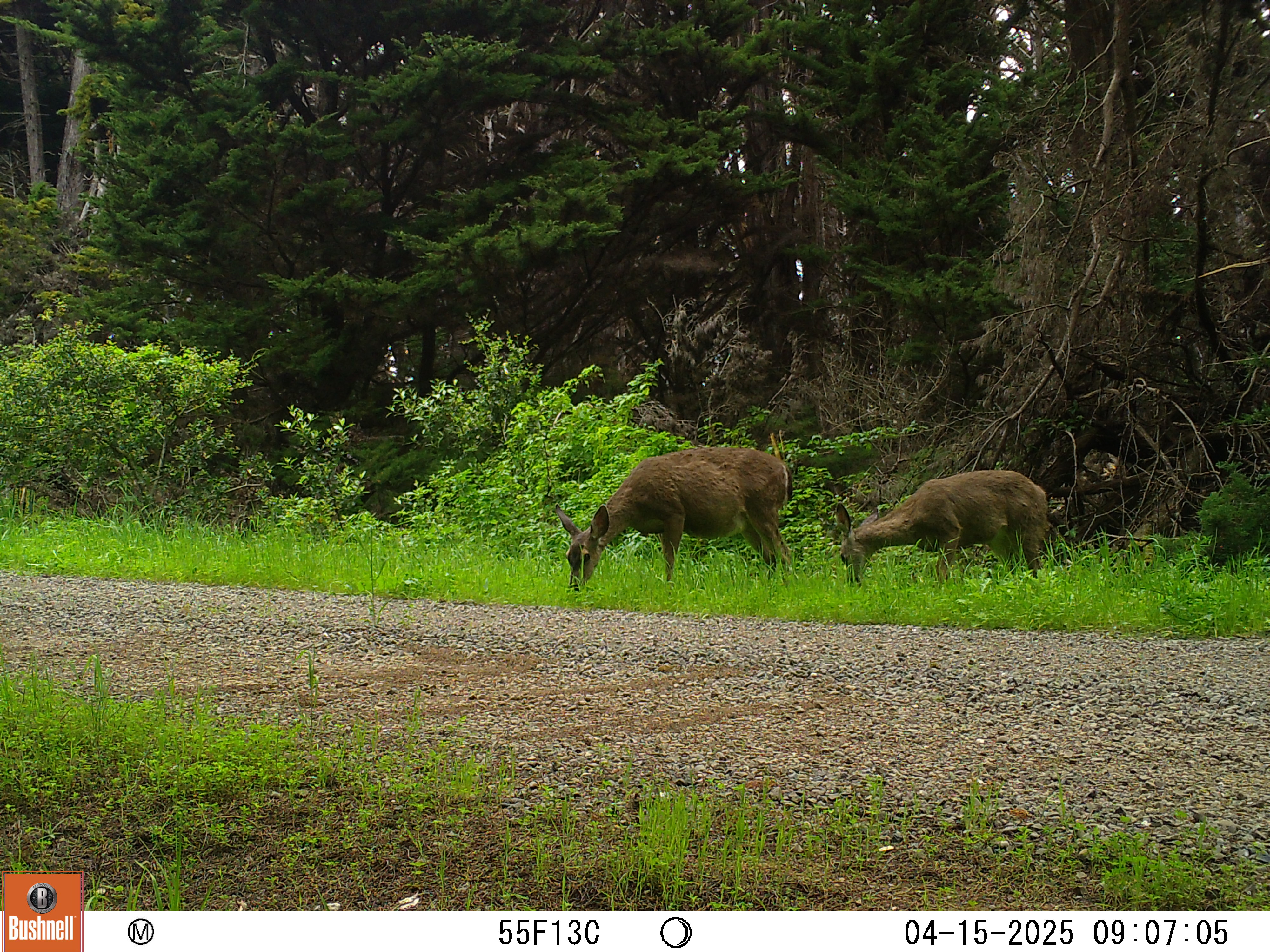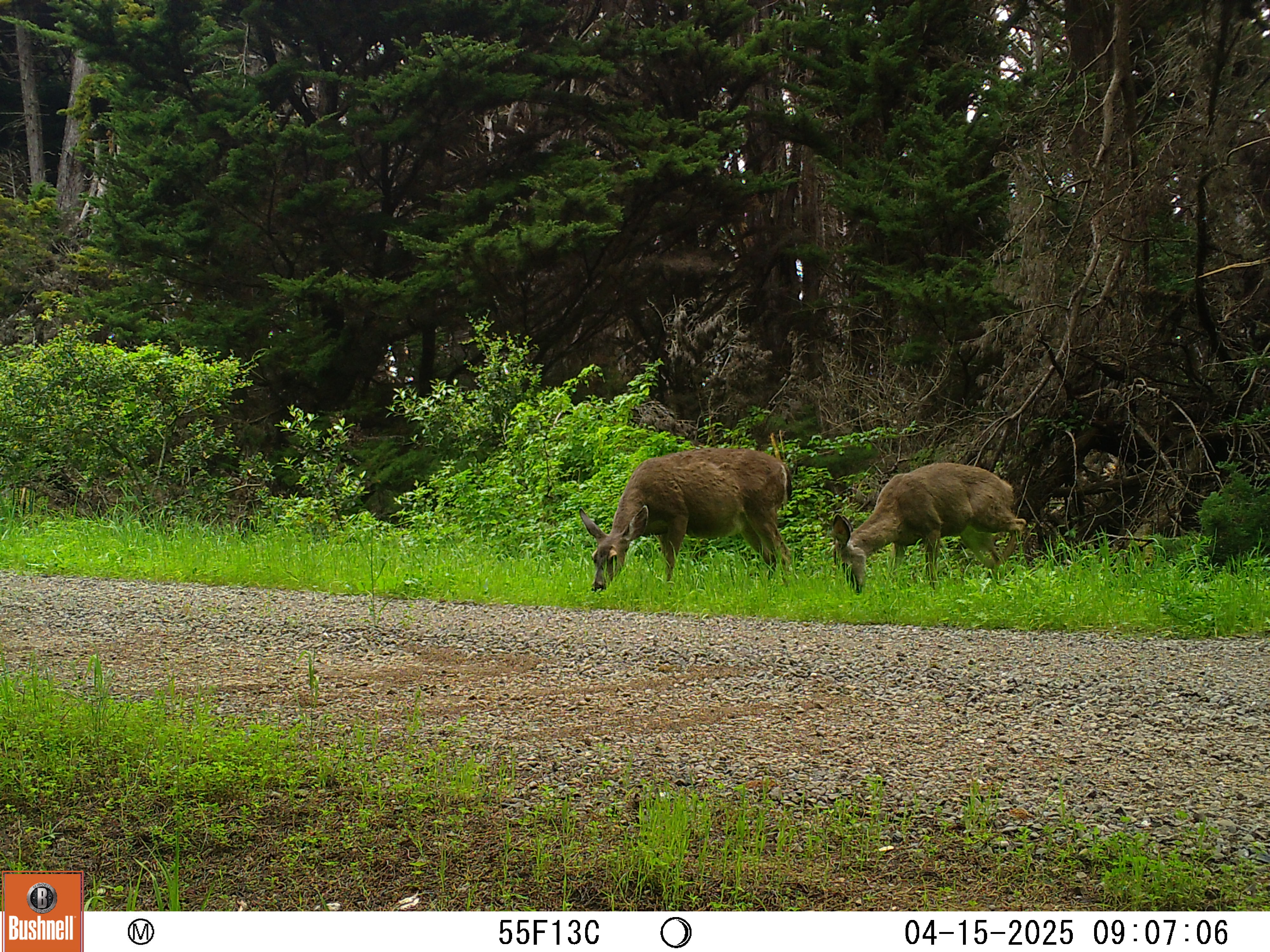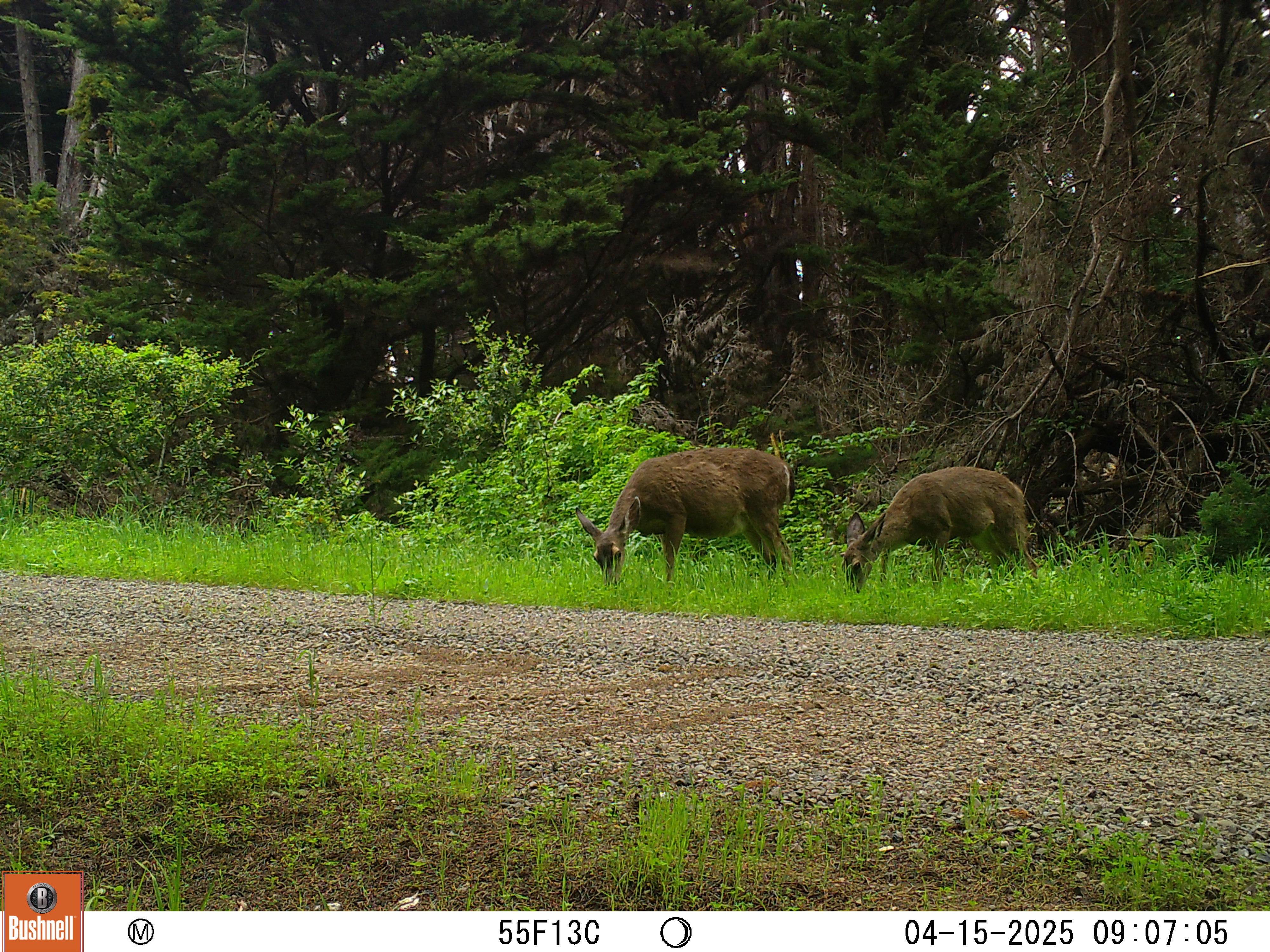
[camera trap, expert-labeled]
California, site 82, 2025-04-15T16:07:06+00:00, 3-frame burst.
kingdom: Animalia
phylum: Chordata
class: Mammalia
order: Artiodactyla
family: Cervidae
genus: Odocoileus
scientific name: Odocoileus hemionus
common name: mule deer